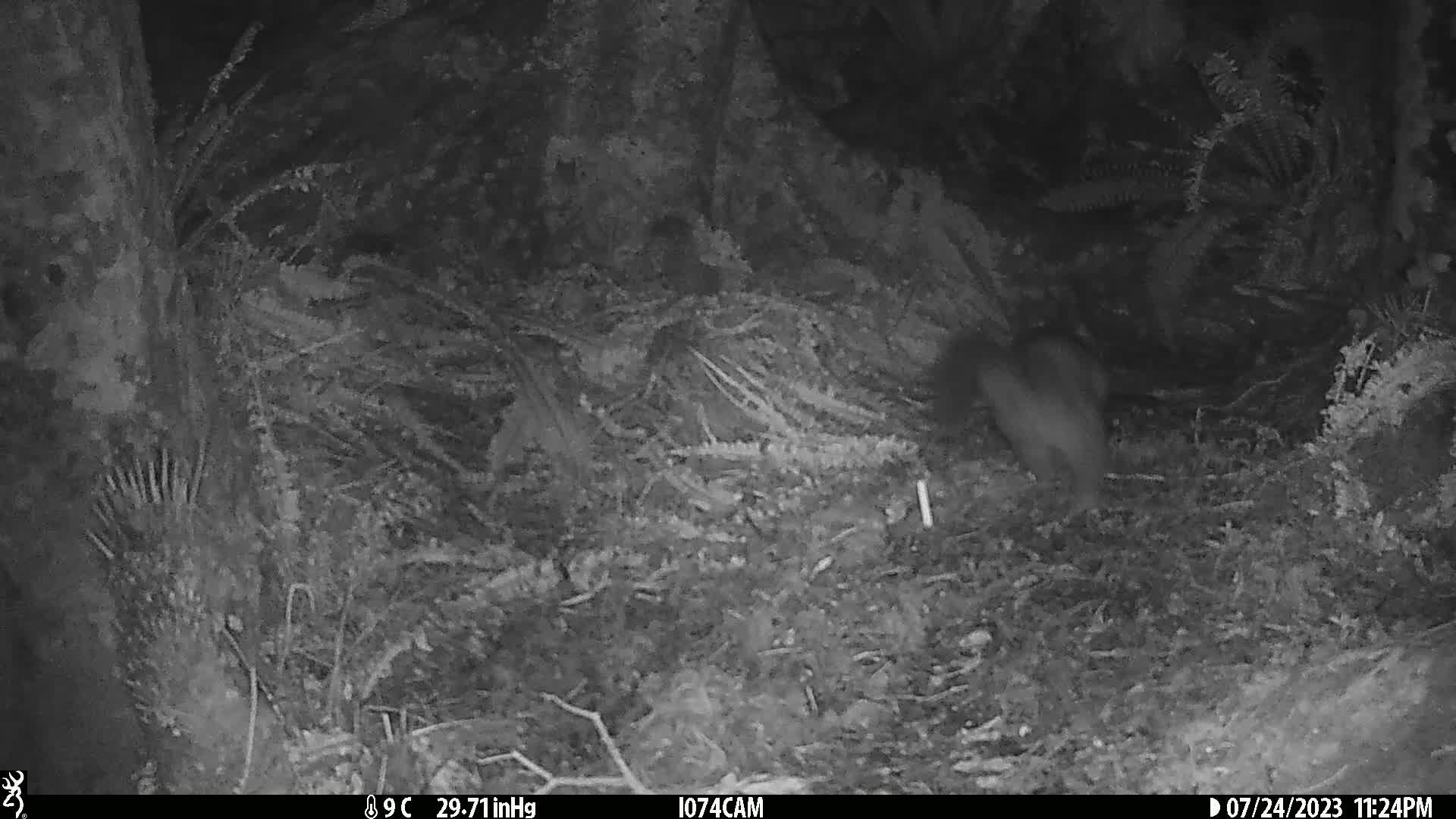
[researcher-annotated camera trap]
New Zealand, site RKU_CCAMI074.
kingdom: Animalia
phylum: Chordata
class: Mammalia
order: Diprotodontia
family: Phalangeridae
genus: Trichosurus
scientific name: Trichosurus vulpecula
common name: common brushtail possum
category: possum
Possum (common brushtail possum) (Trichosurus vulpecula).